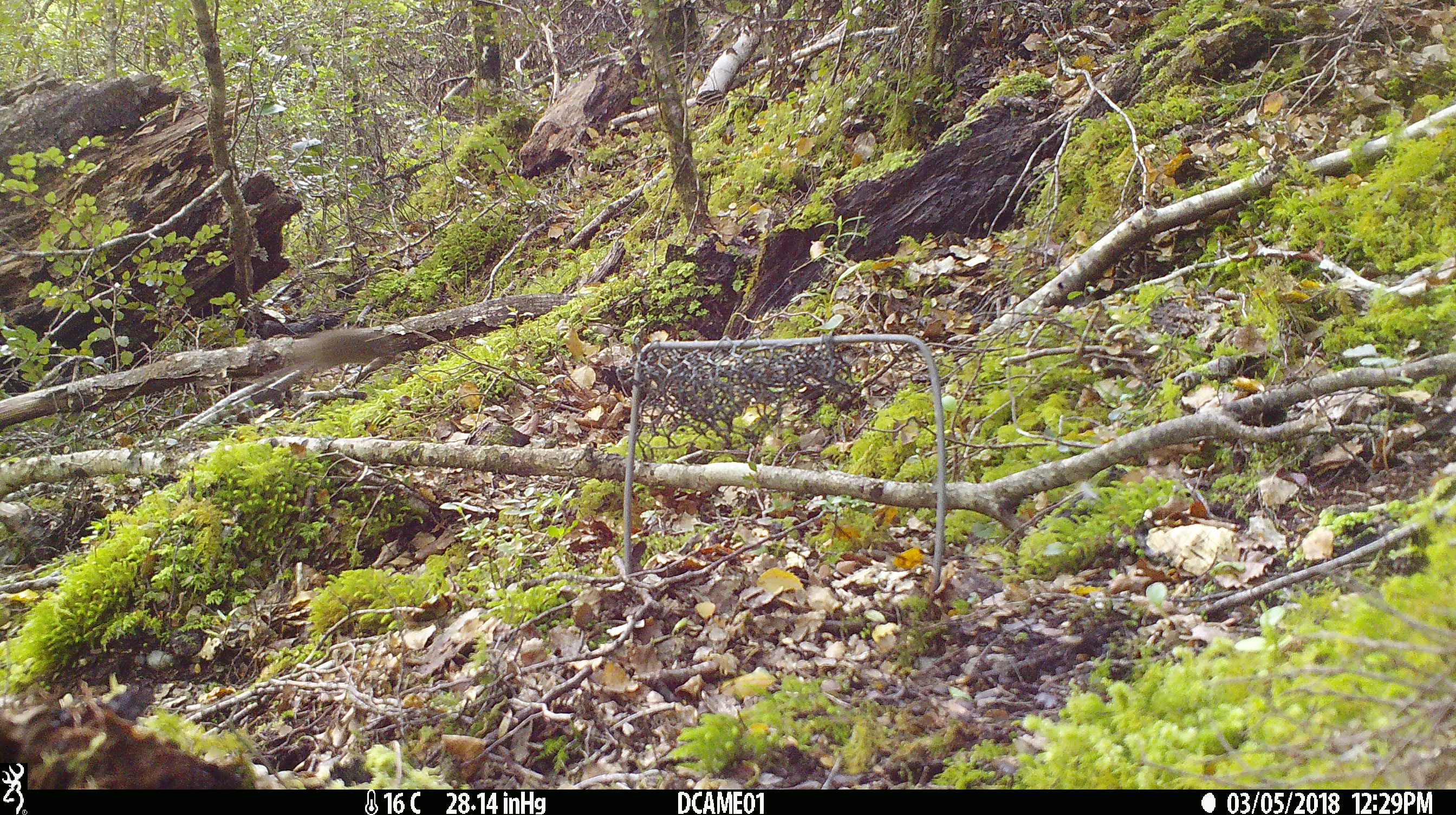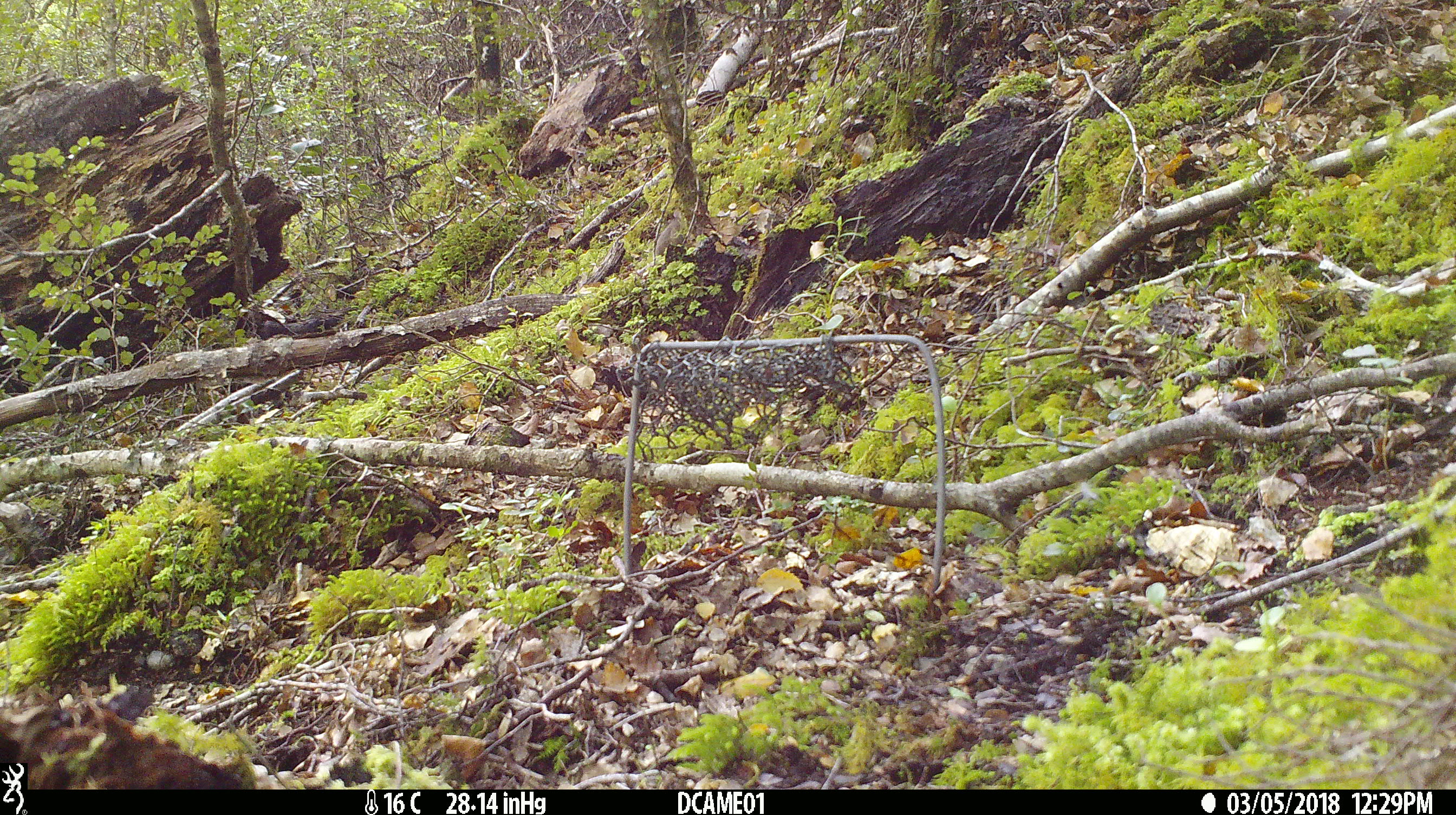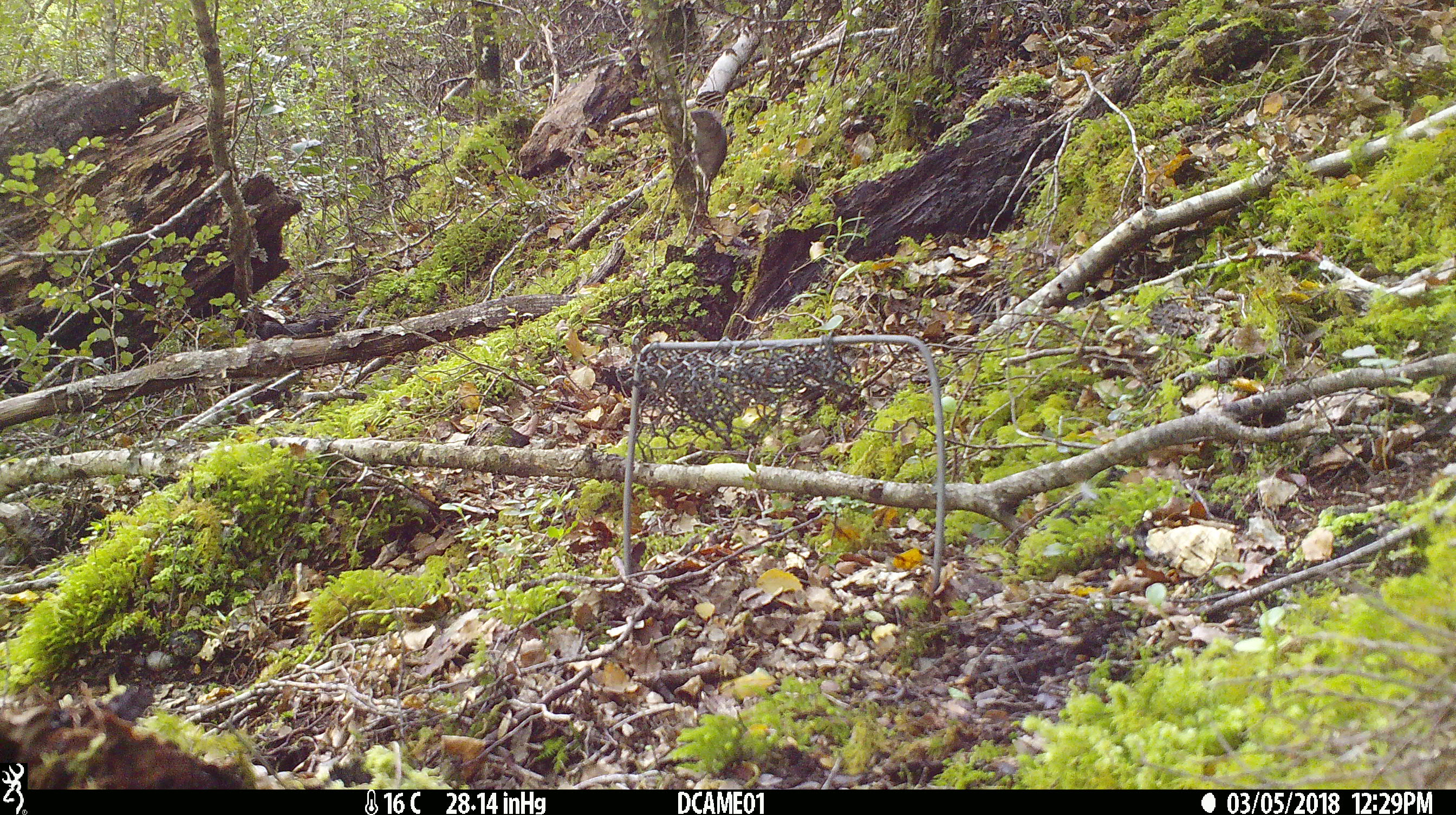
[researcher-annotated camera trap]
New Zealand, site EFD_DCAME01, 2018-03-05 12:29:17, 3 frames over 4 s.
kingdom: Animalia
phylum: Chordata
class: Mammalia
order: Rodentia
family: Muridae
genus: Mus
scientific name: Mus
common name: mouse